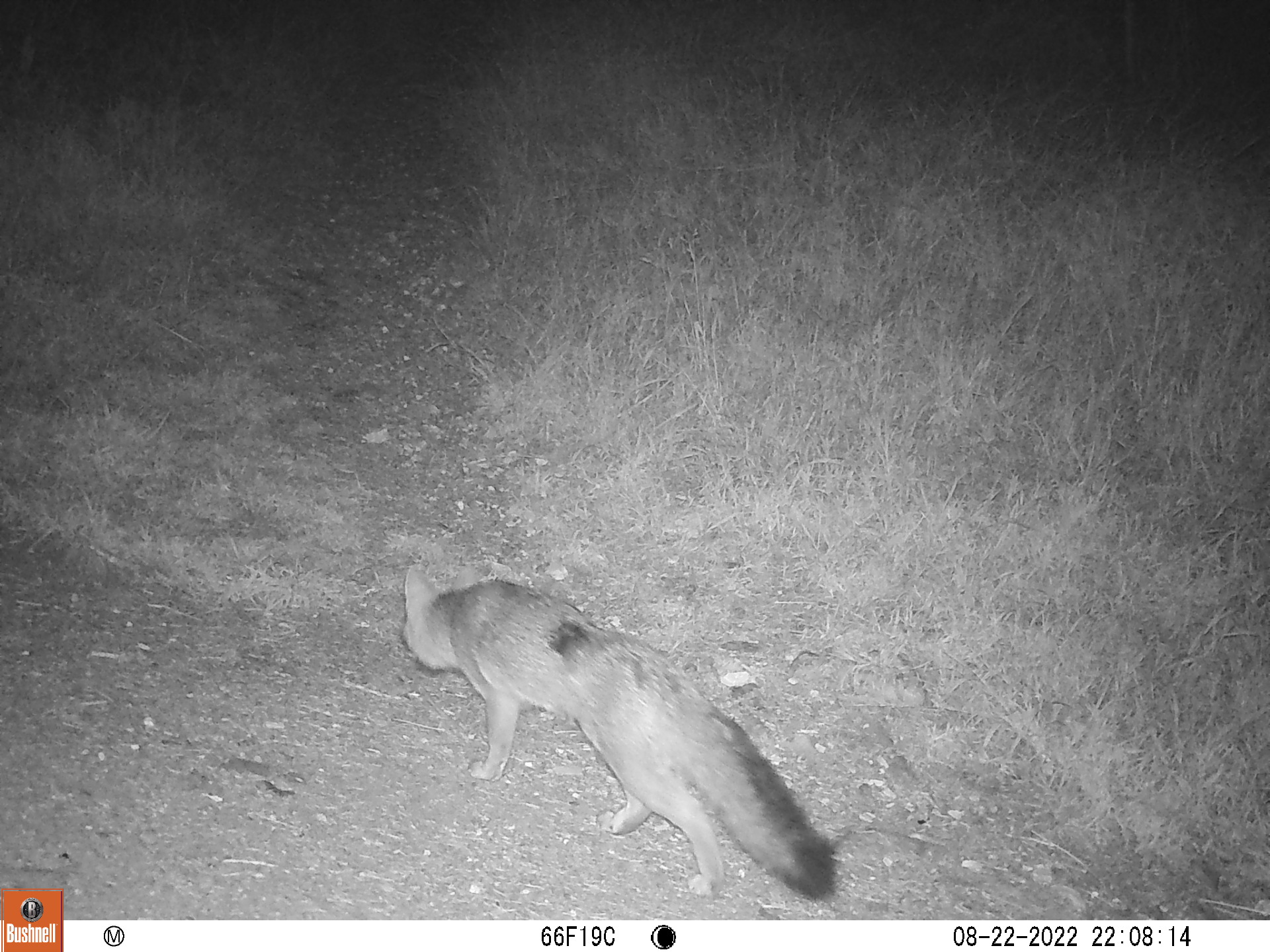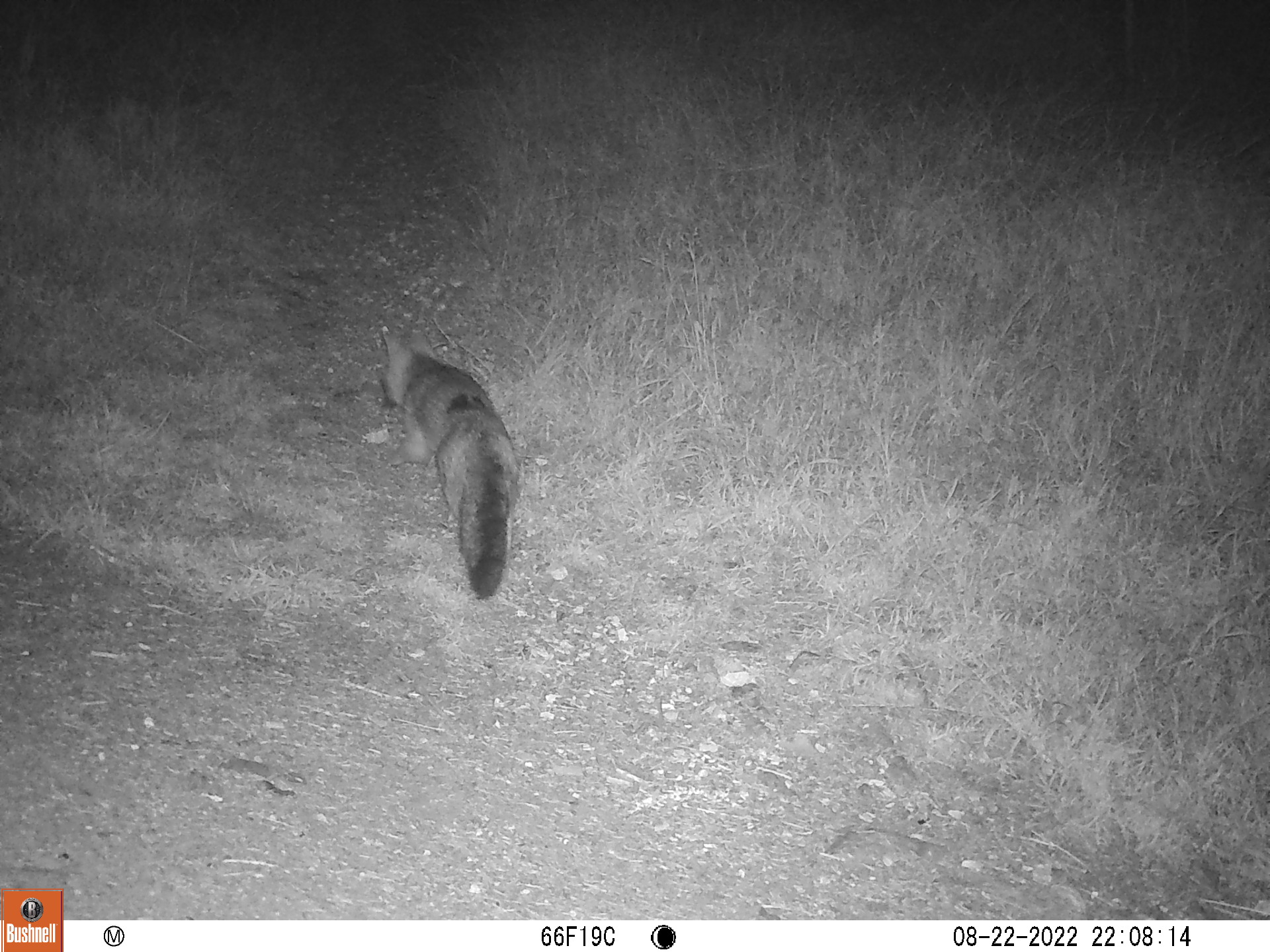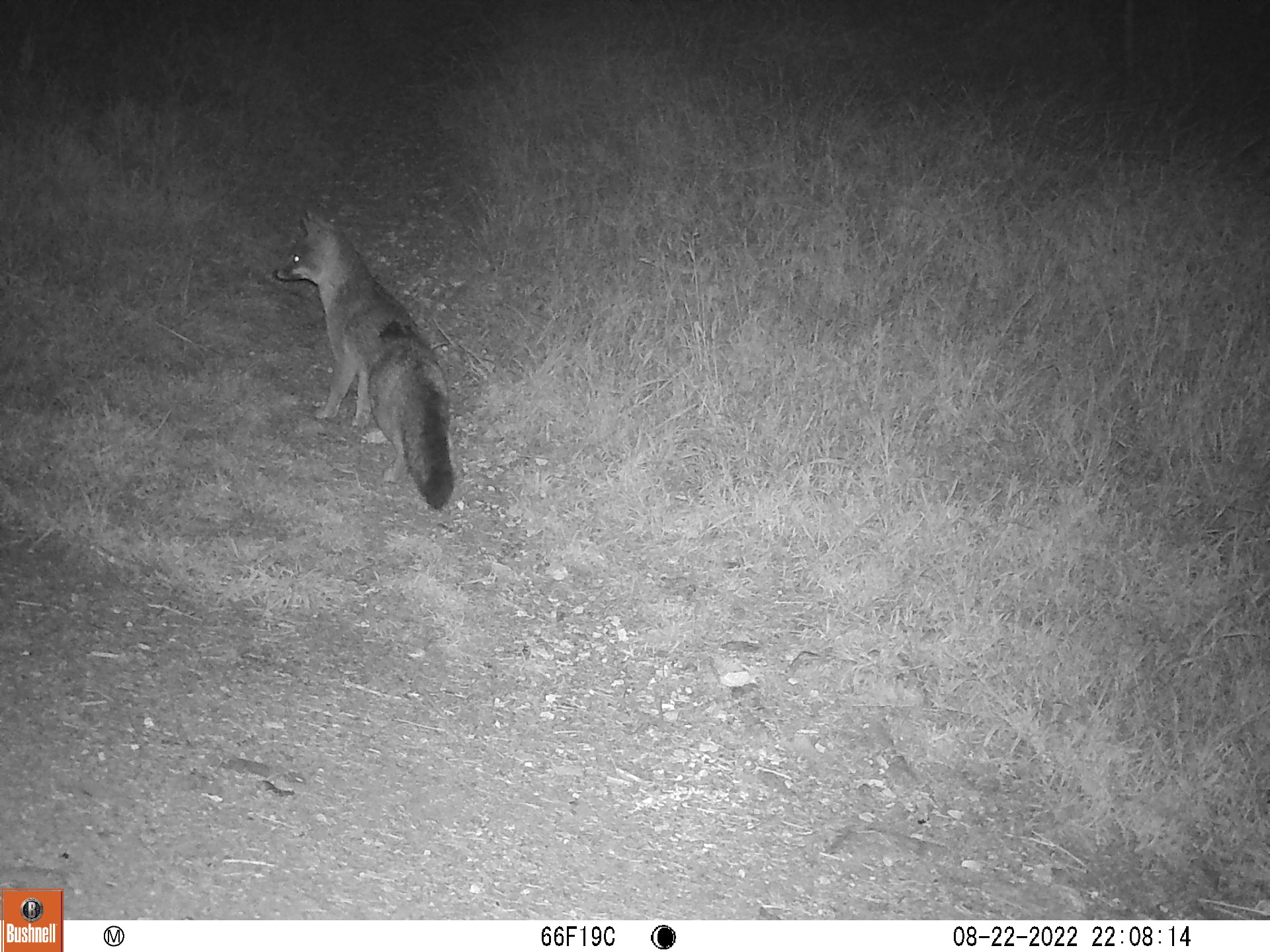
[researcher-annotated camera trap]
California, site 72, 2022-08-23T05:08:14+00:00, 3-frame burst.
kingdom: Animalia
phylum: Chordata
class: Mammalia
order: Carnivora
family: Canidae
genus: Urocyon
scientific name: Urocyon cinereoargenteus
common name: gray fox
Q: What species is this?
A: Gray fox (Urocyon cinereoargenteus).